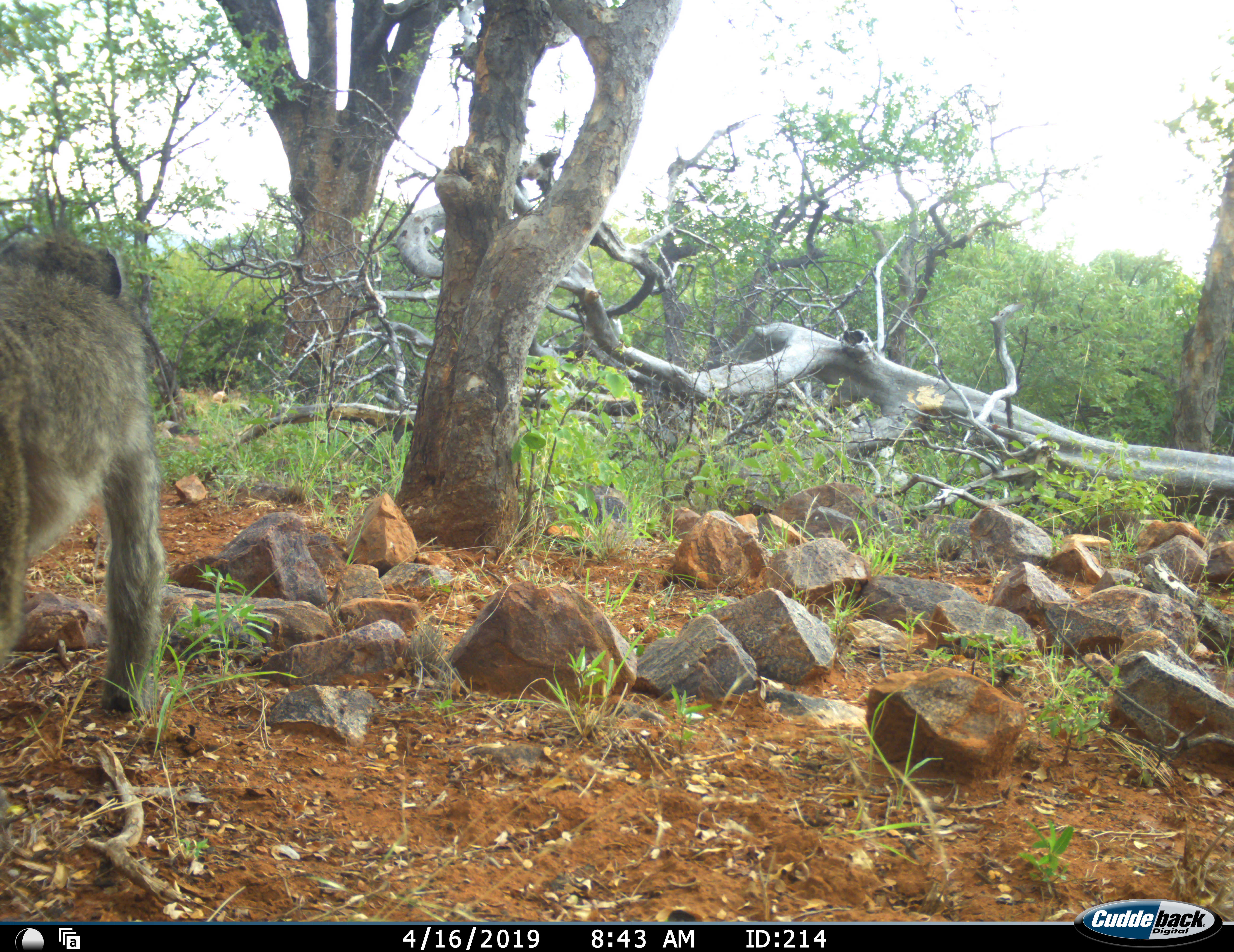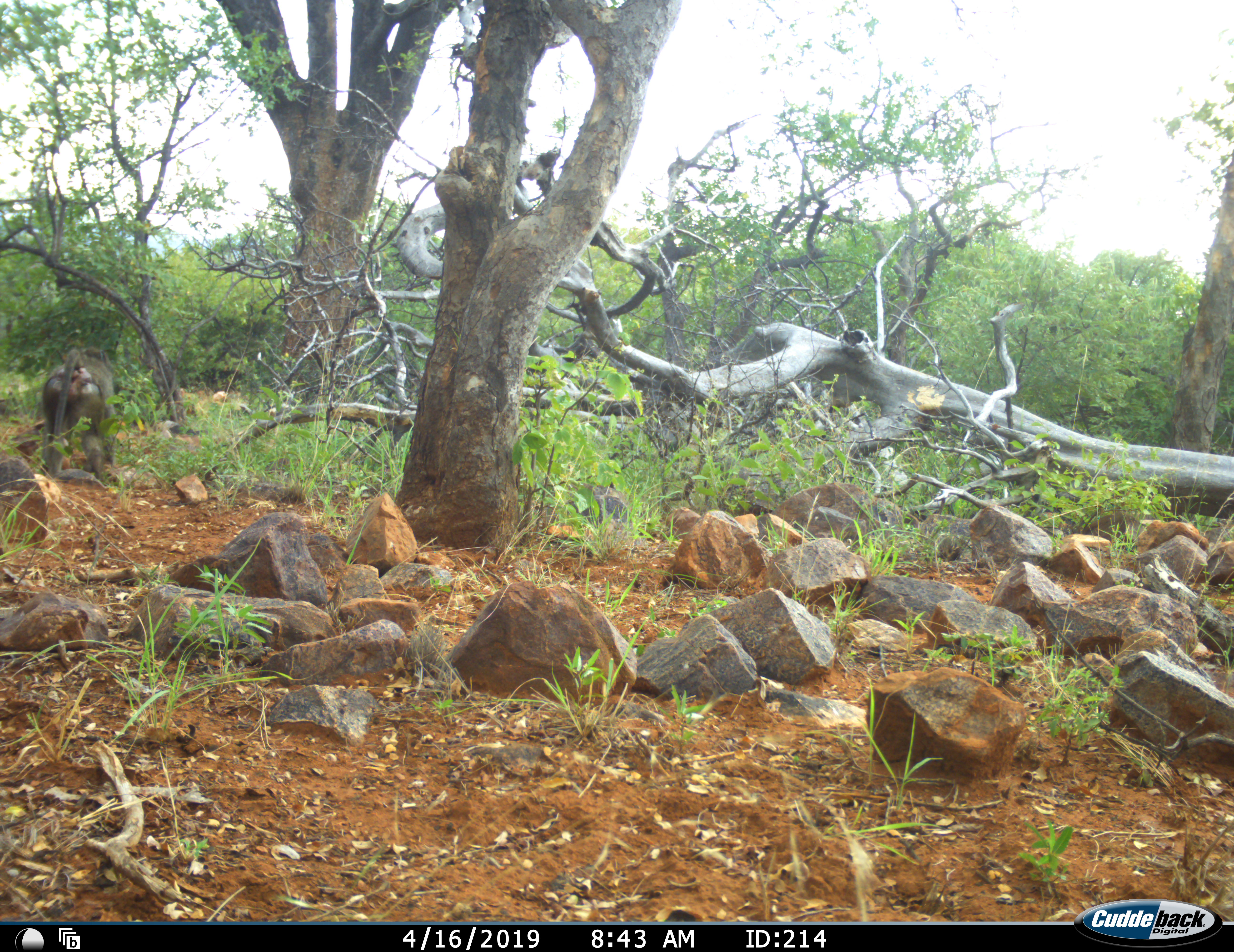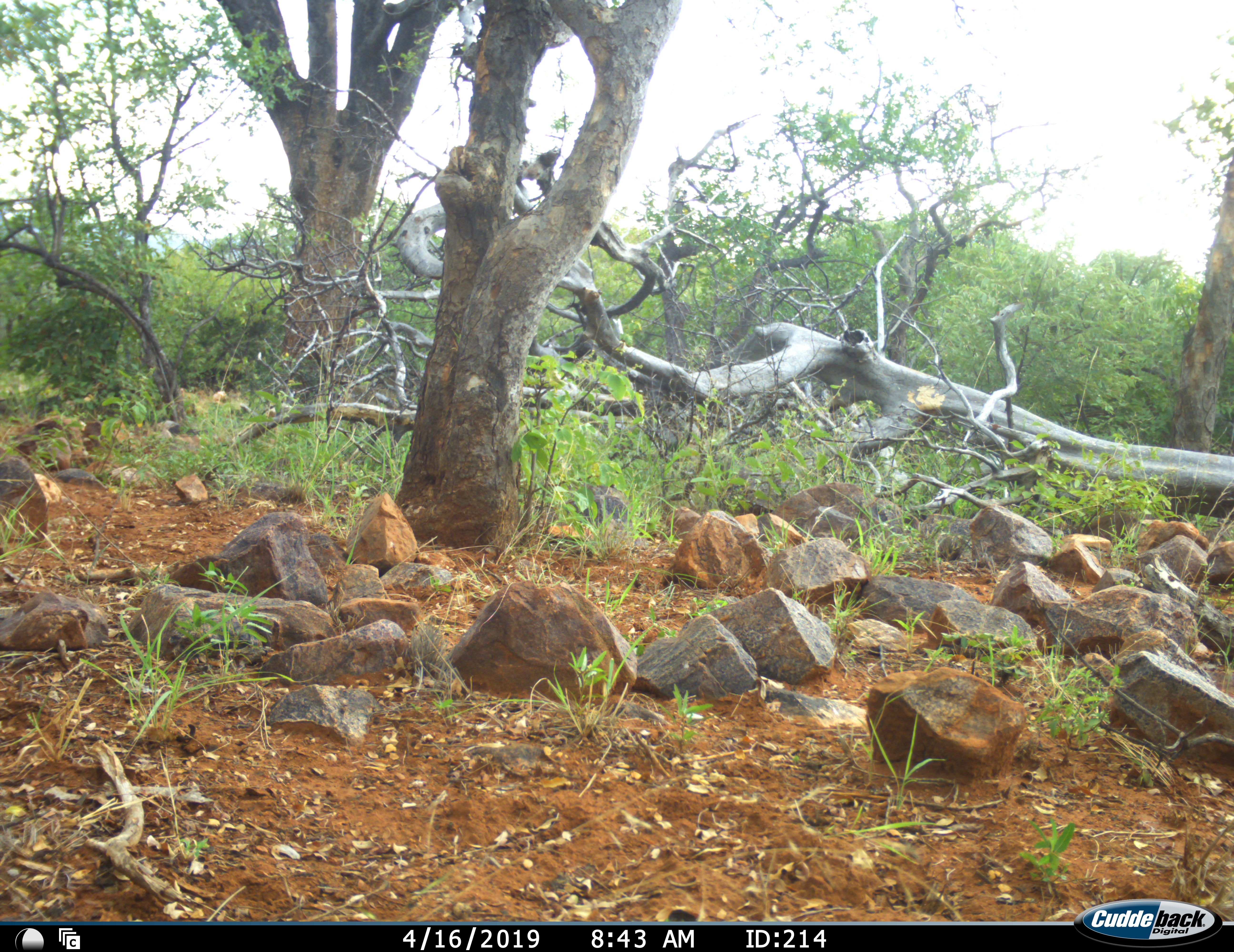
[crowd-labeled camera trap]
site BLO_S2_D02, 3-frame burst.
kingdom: Animalia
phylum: Chordata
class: Mammalia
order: Primates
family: Cercopithecidae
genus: Papio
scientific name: Papio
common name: baboon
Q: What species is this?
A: Baboon (Papio).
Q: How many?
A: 1.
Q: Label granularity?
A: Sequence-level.